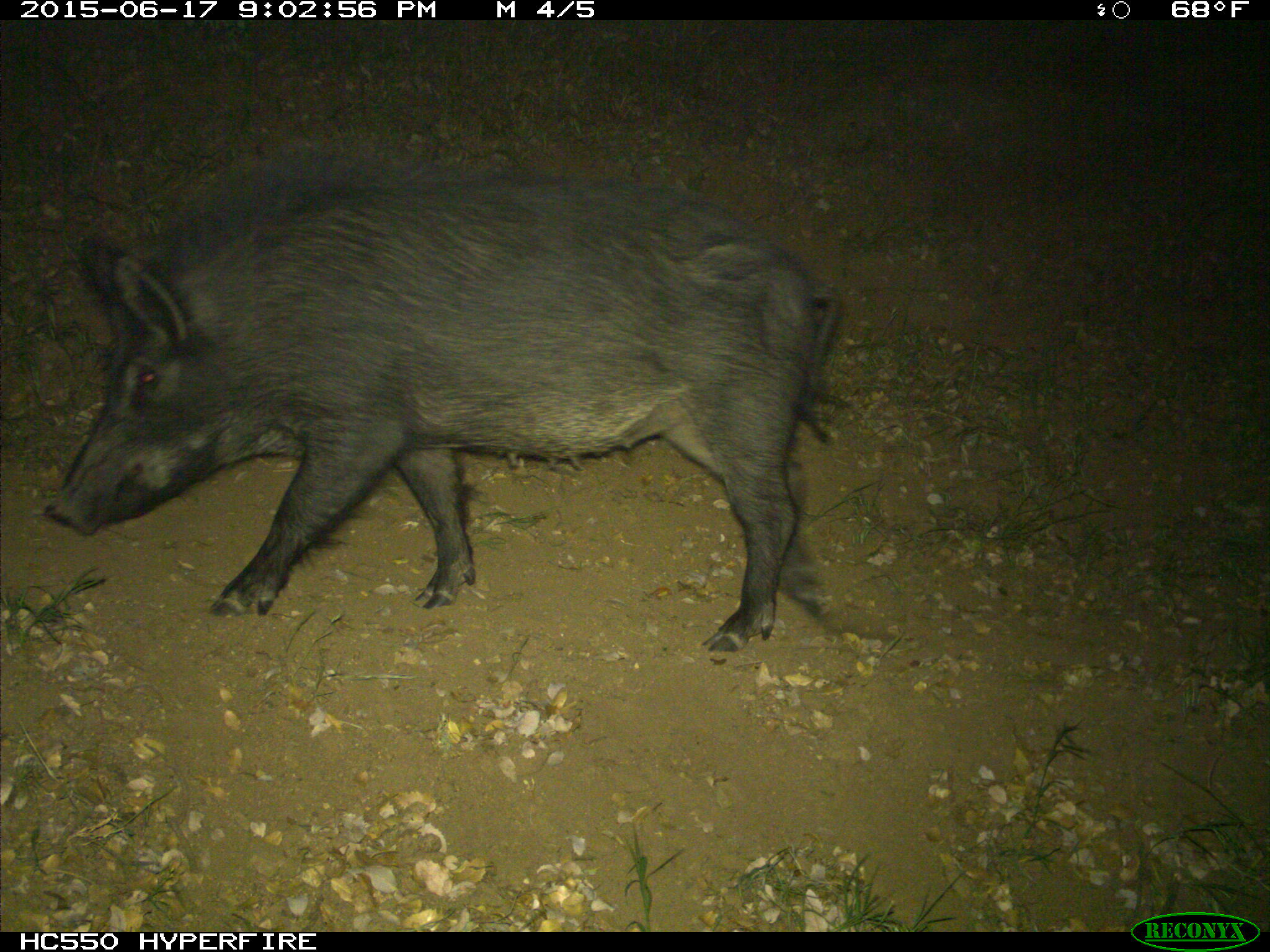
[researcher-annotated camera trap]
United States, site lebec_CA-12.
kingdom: Animalia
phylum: Chordata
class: Mammalia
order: Artiodactyla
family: Suidae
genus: Sus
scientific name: Sus scrofa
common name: wild boar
Sus scrofa (wild boar).